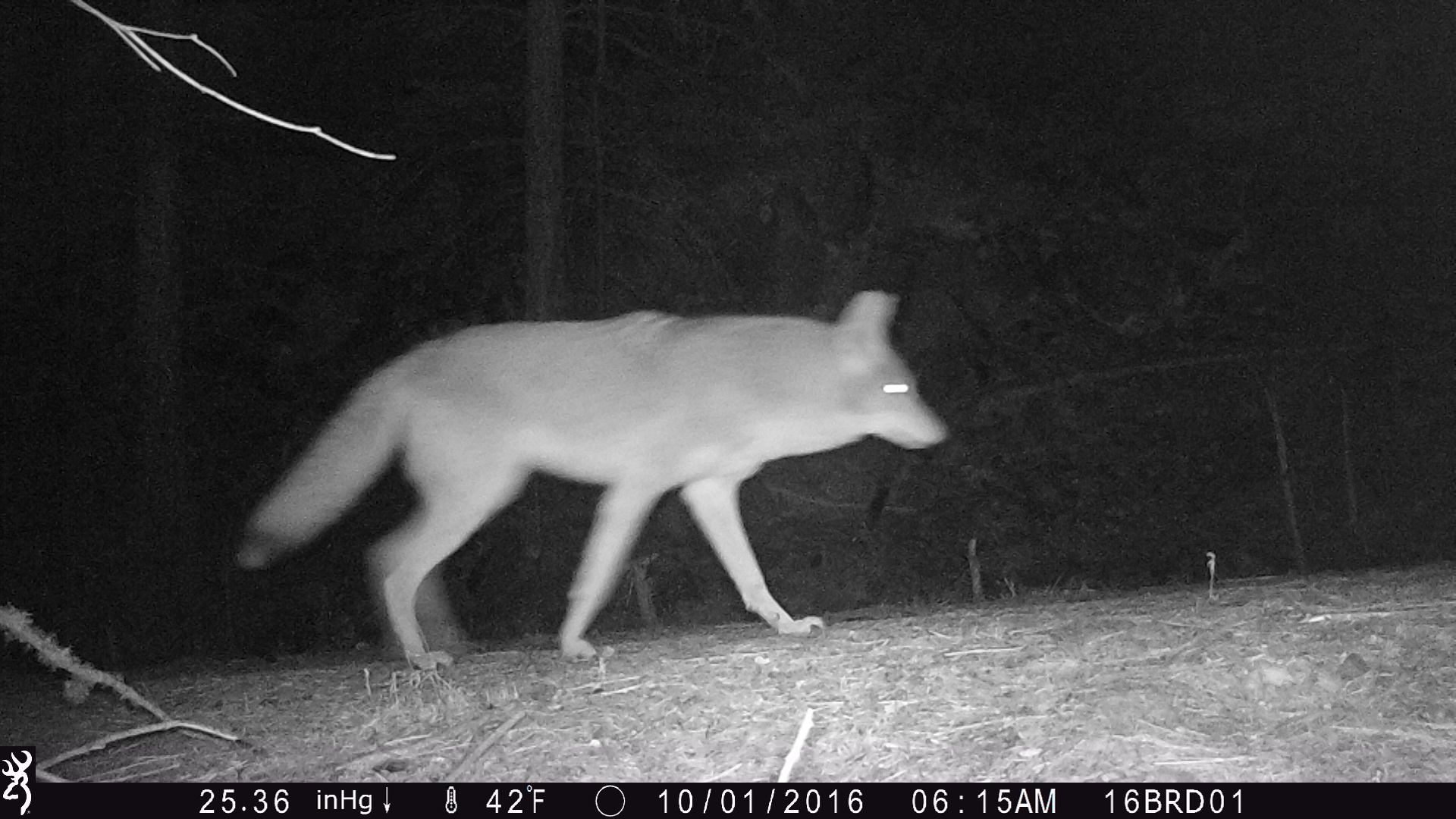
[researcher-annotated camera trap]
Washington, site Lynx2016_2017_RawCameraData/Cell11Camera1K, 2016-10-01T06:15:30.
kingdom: Animalia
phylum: Chordata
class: Mammalia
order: Carnivora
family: Canidae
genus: Canis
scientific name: Canis latrans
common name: coyote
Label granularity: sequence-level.